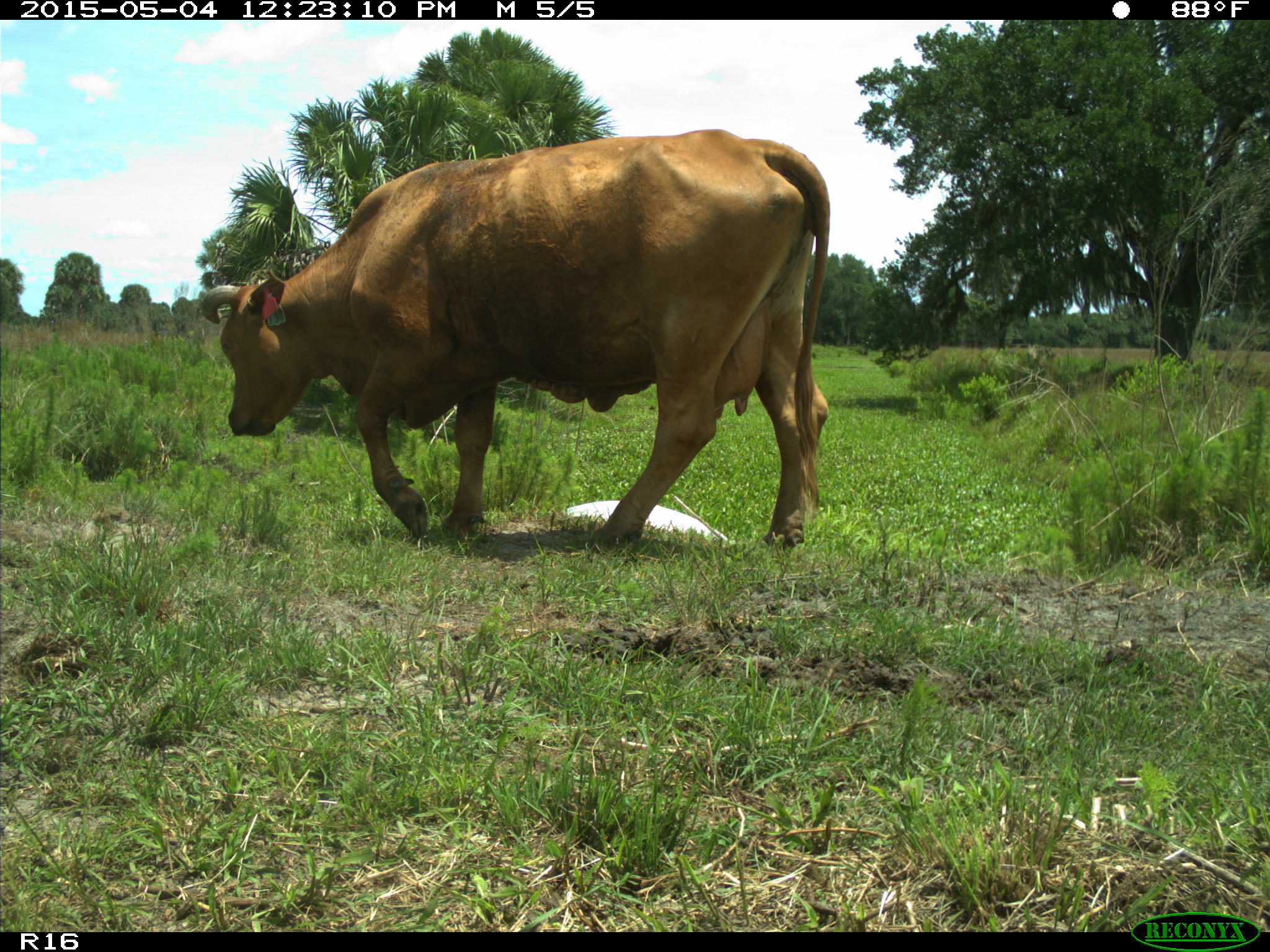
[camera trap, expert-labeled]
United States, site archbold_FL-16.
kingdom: Animalia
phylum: Chordata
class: Mammalia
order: Artiodactyla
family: Bovidae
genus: Bos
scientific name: Bos taurus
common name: domestic cow